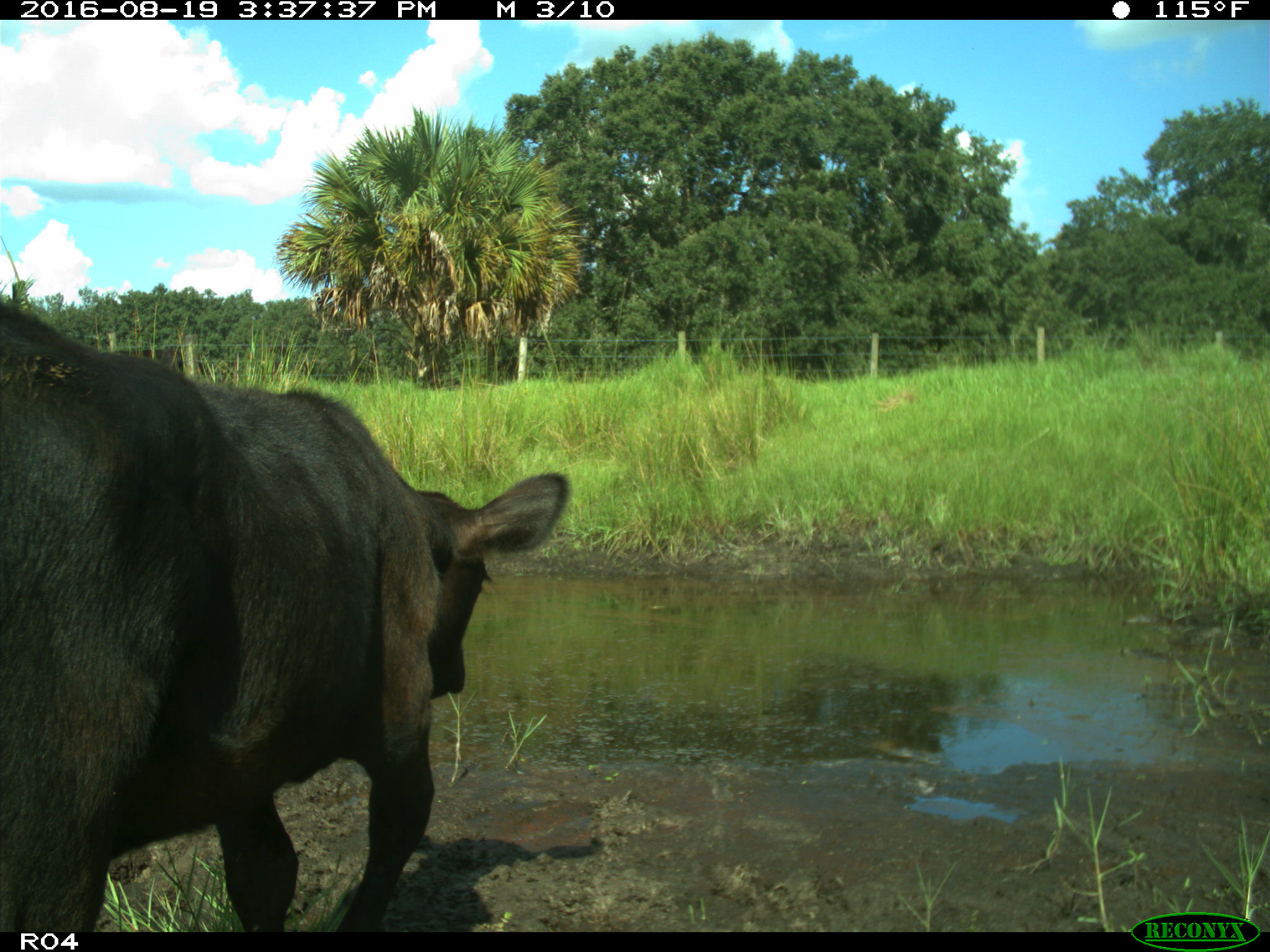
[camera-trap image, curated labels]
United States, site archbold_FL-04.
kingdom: Animalia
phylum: Chordata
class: Mammalia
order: Artiodactyla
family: Bovidae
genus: Bos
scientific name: Bos taurus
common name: domestic cow